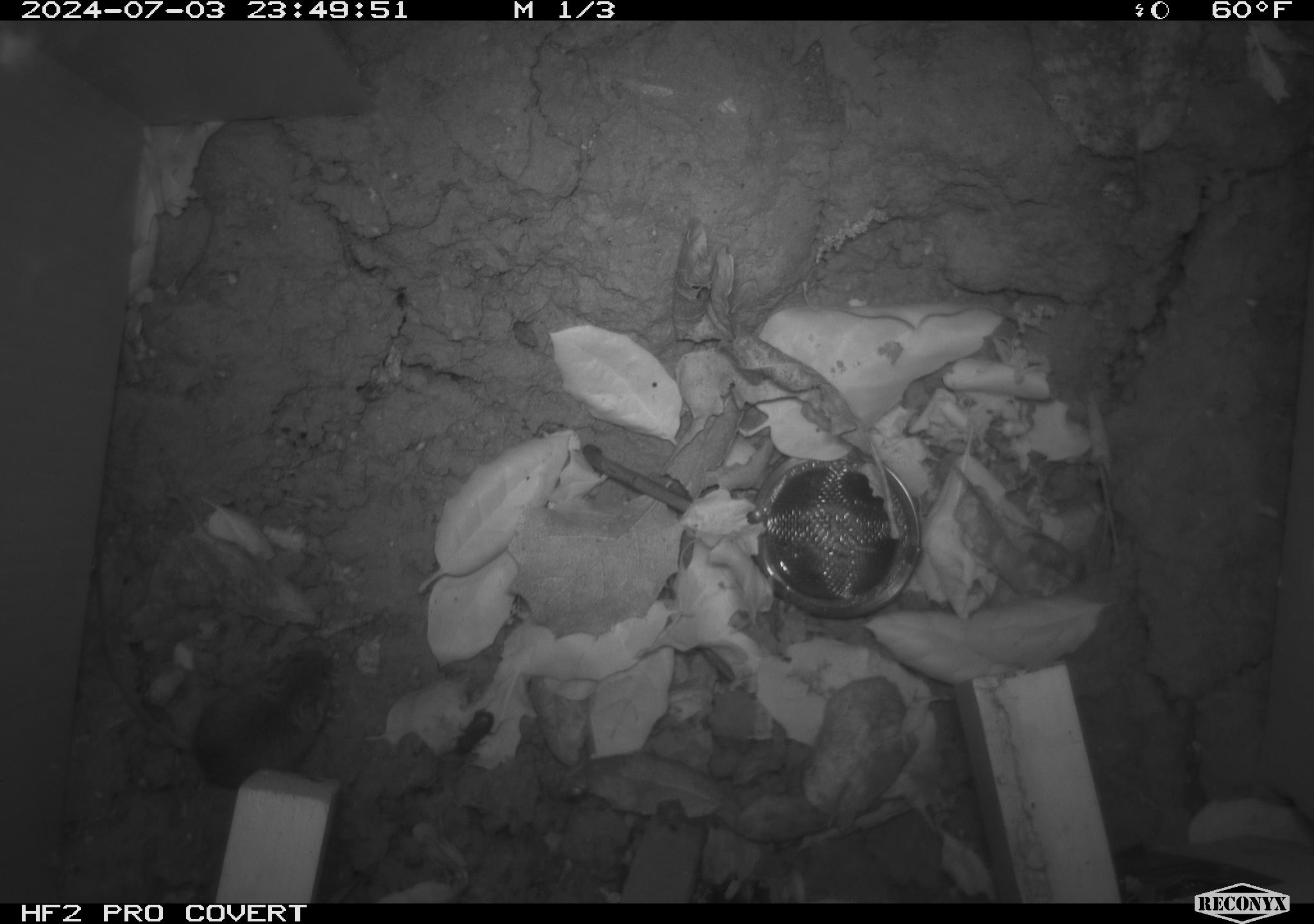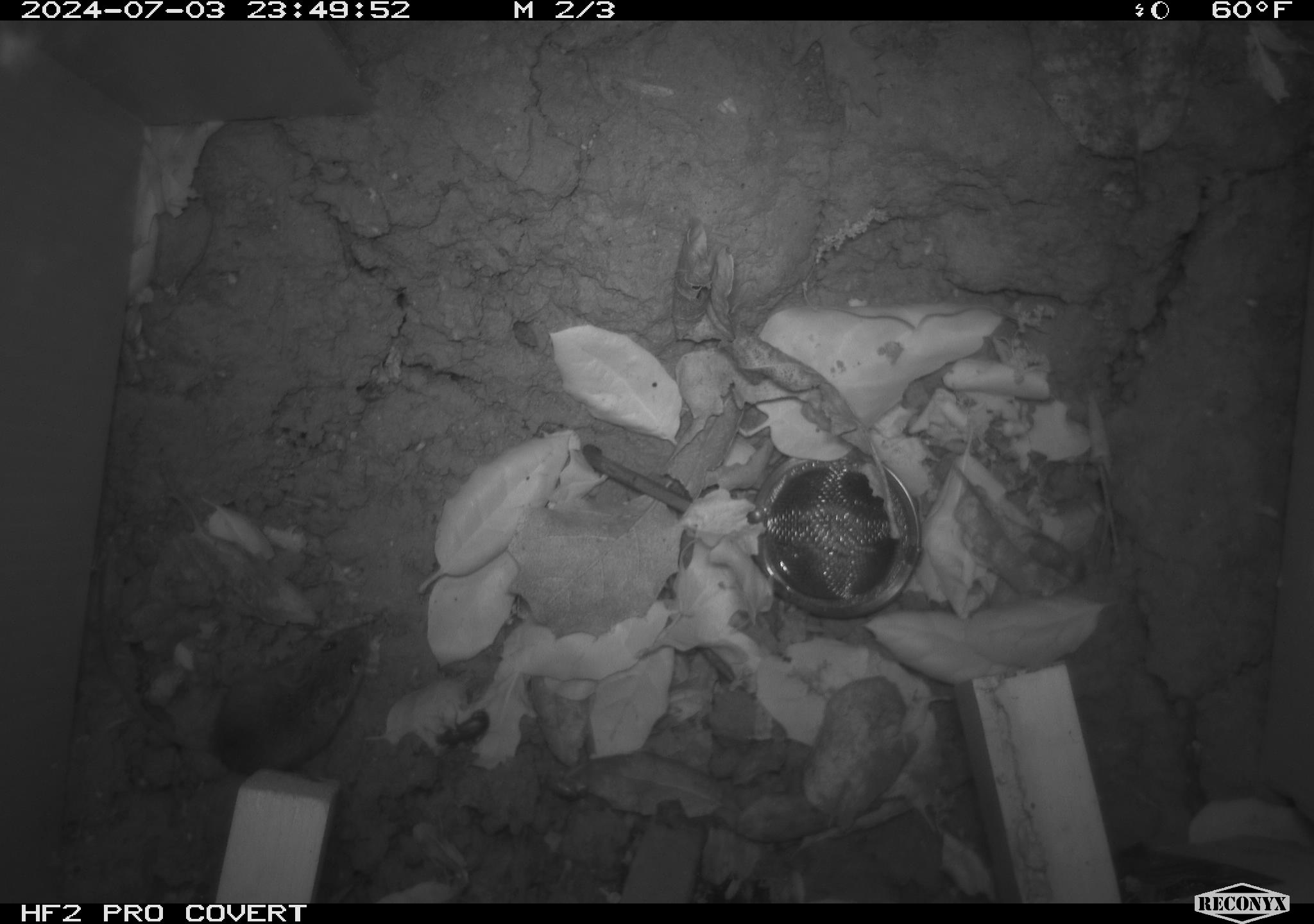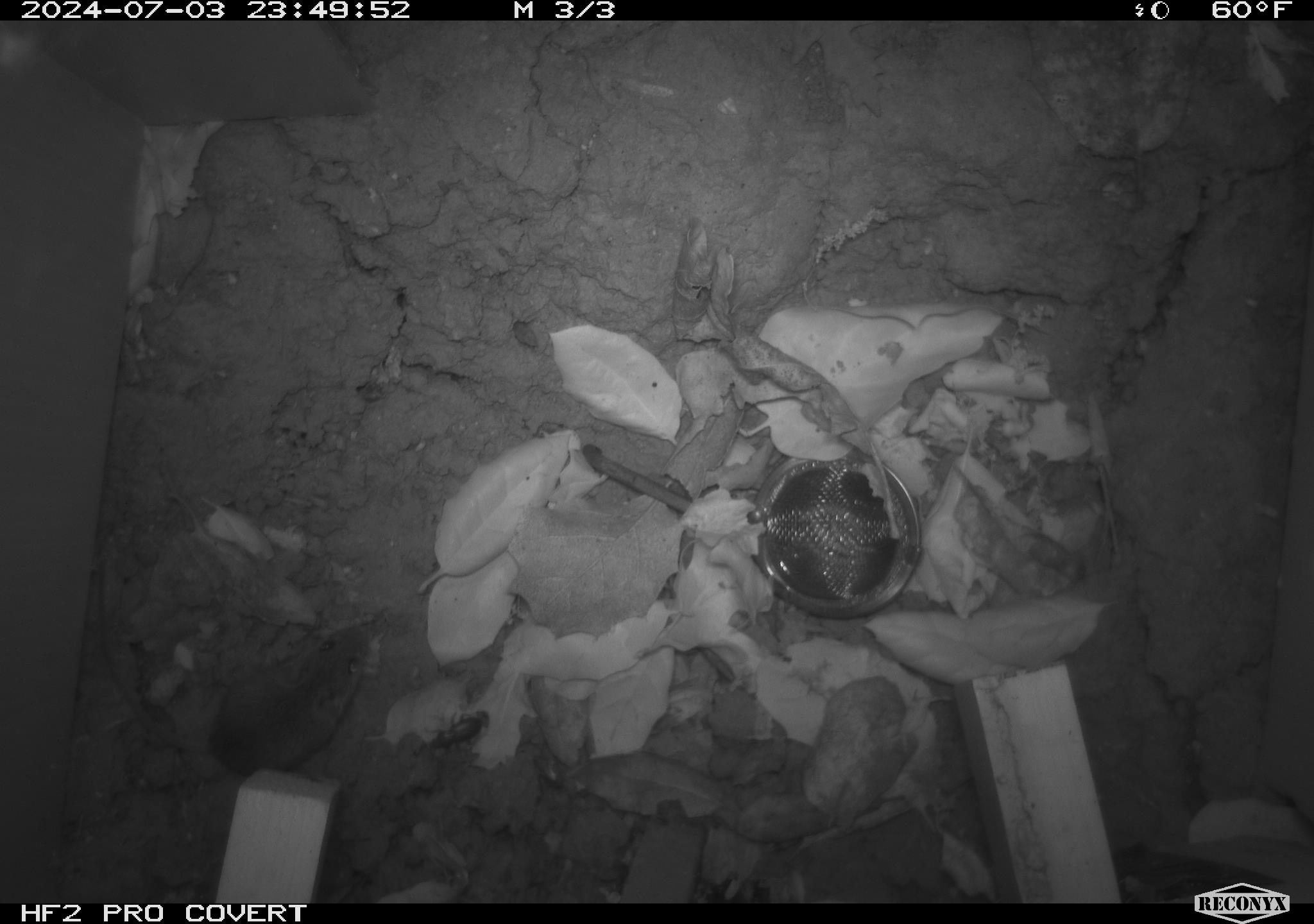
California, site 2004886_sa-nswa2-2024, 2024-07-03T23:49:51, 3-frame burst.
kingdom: Animalia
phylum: Chordata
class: Mammalia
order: Rodentia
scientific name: Rodentia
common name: rodent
Rodent (Rodentia).